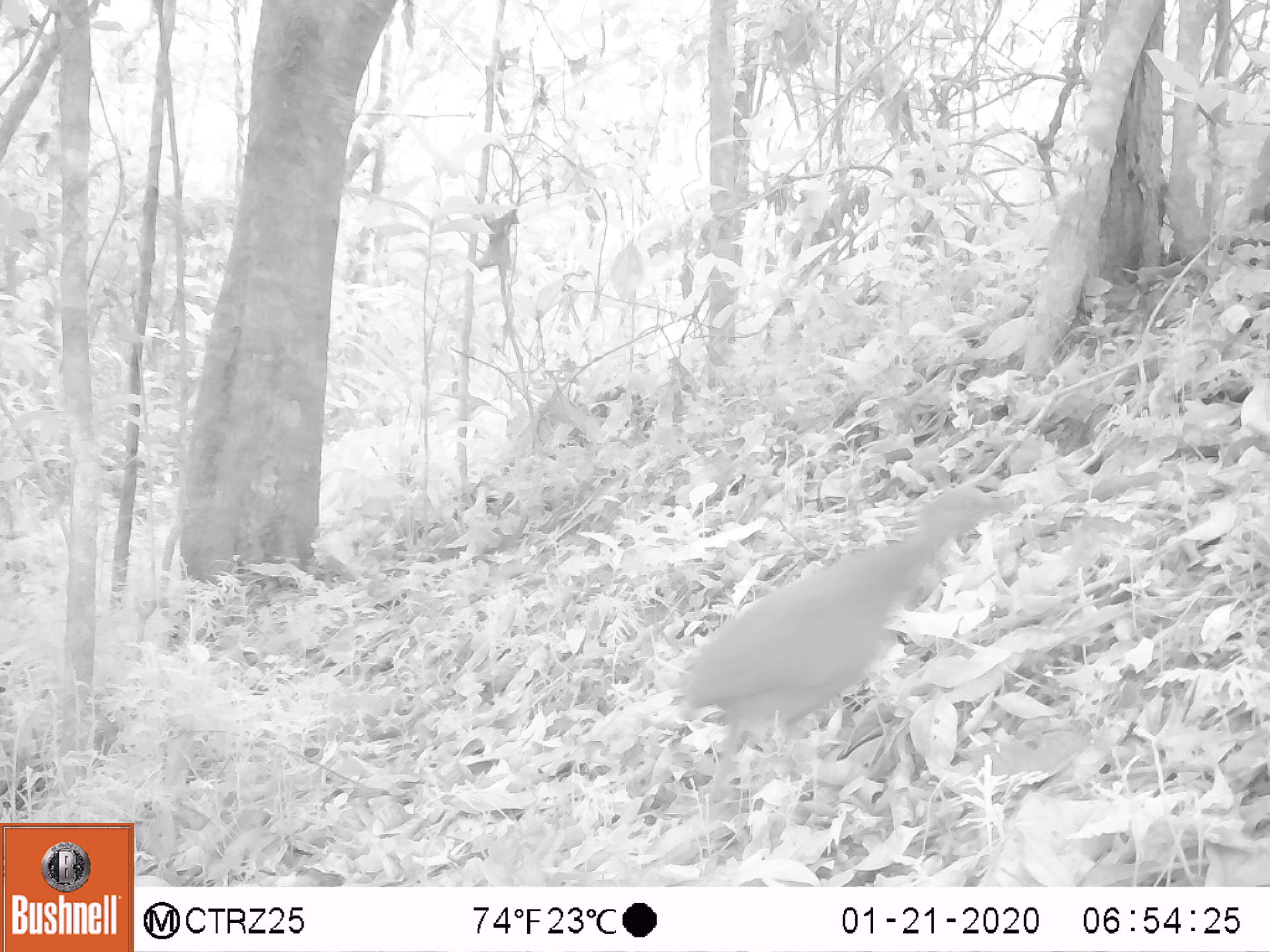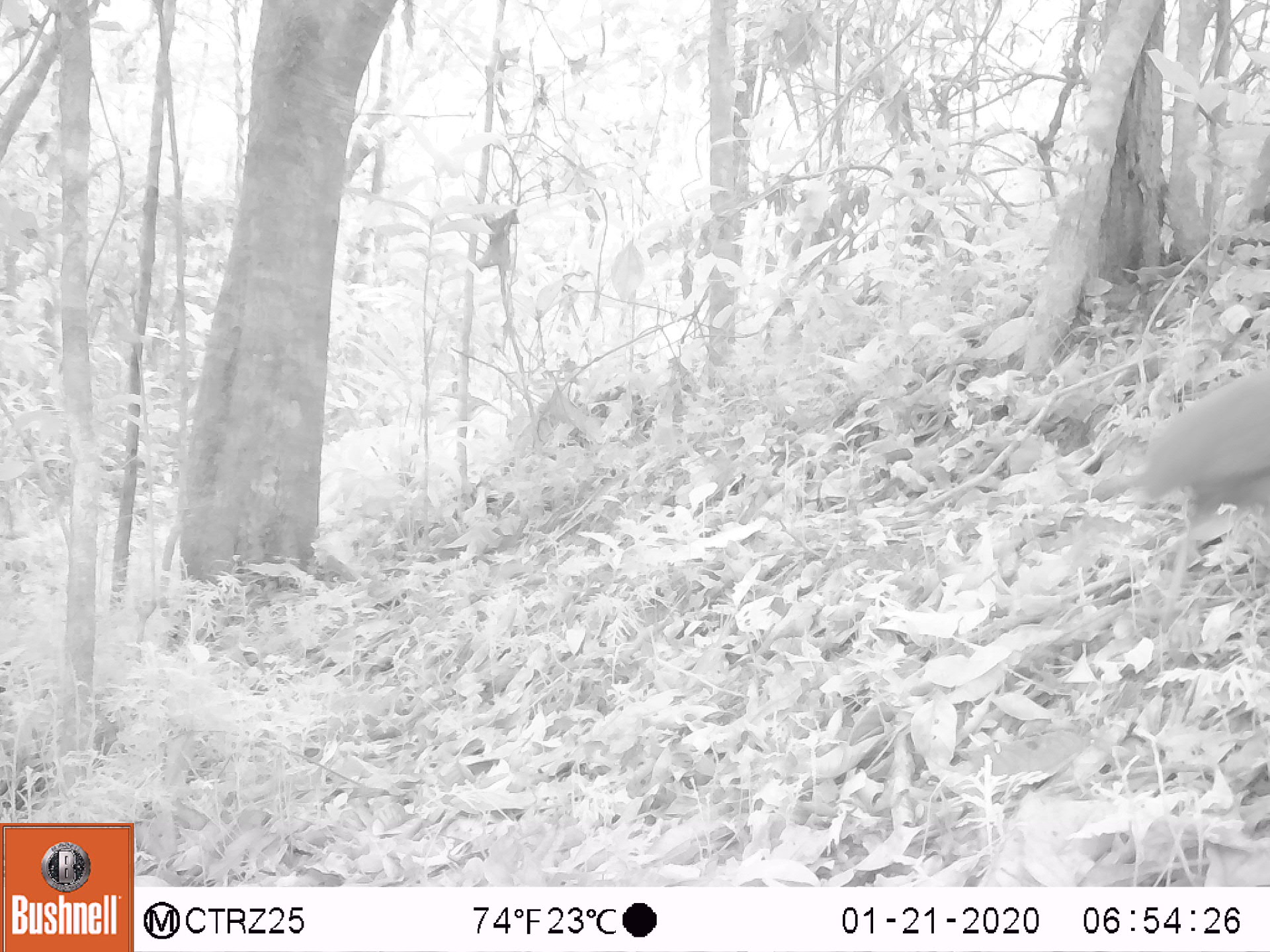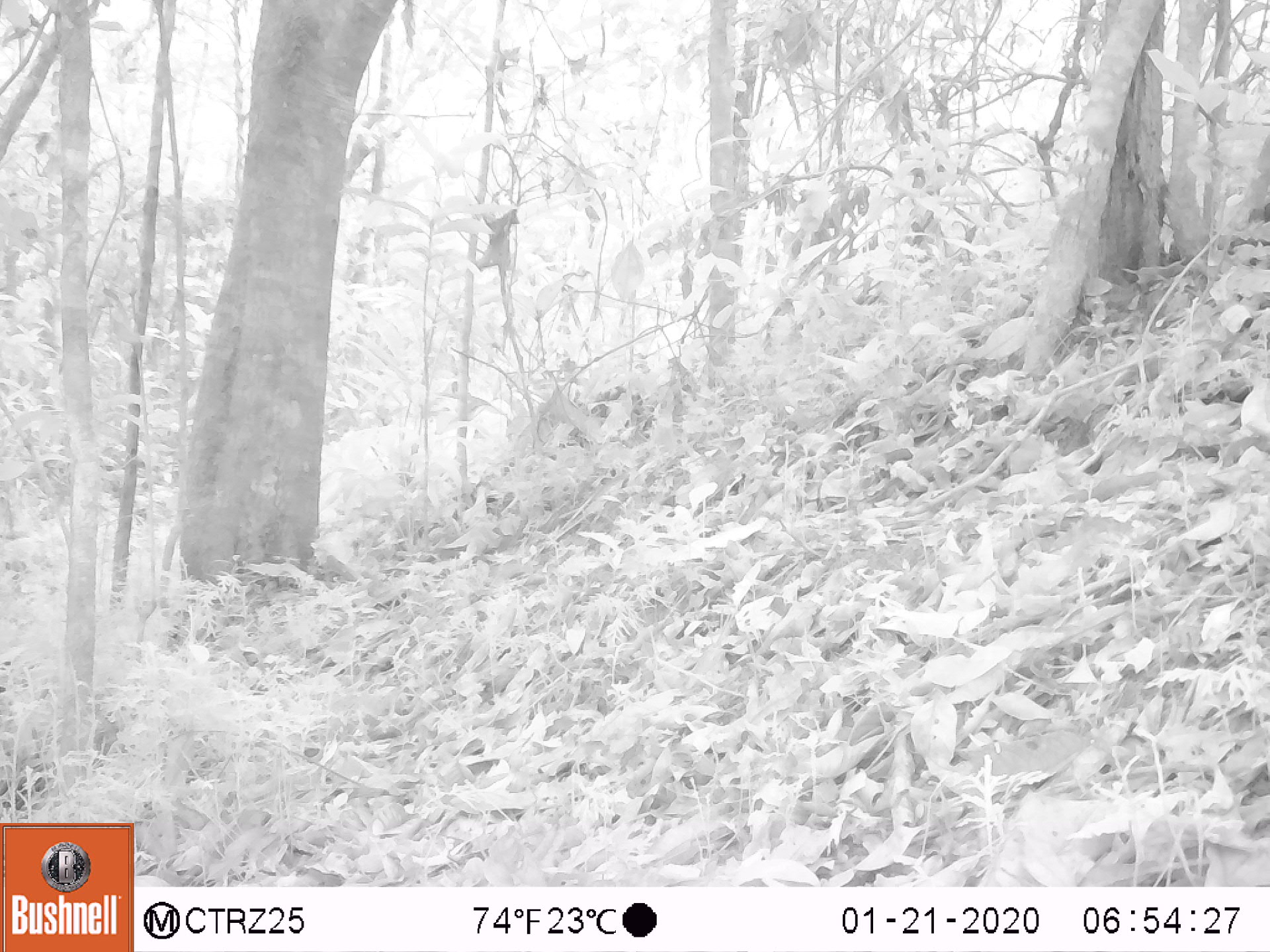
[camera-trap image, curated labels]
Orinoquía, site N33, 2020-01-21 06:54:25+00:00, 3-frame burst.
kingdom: Animalia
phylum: Chordata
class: Aves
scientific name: Aves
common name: bird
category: unknown bird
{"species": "unknown bird (bird) (Aves)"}